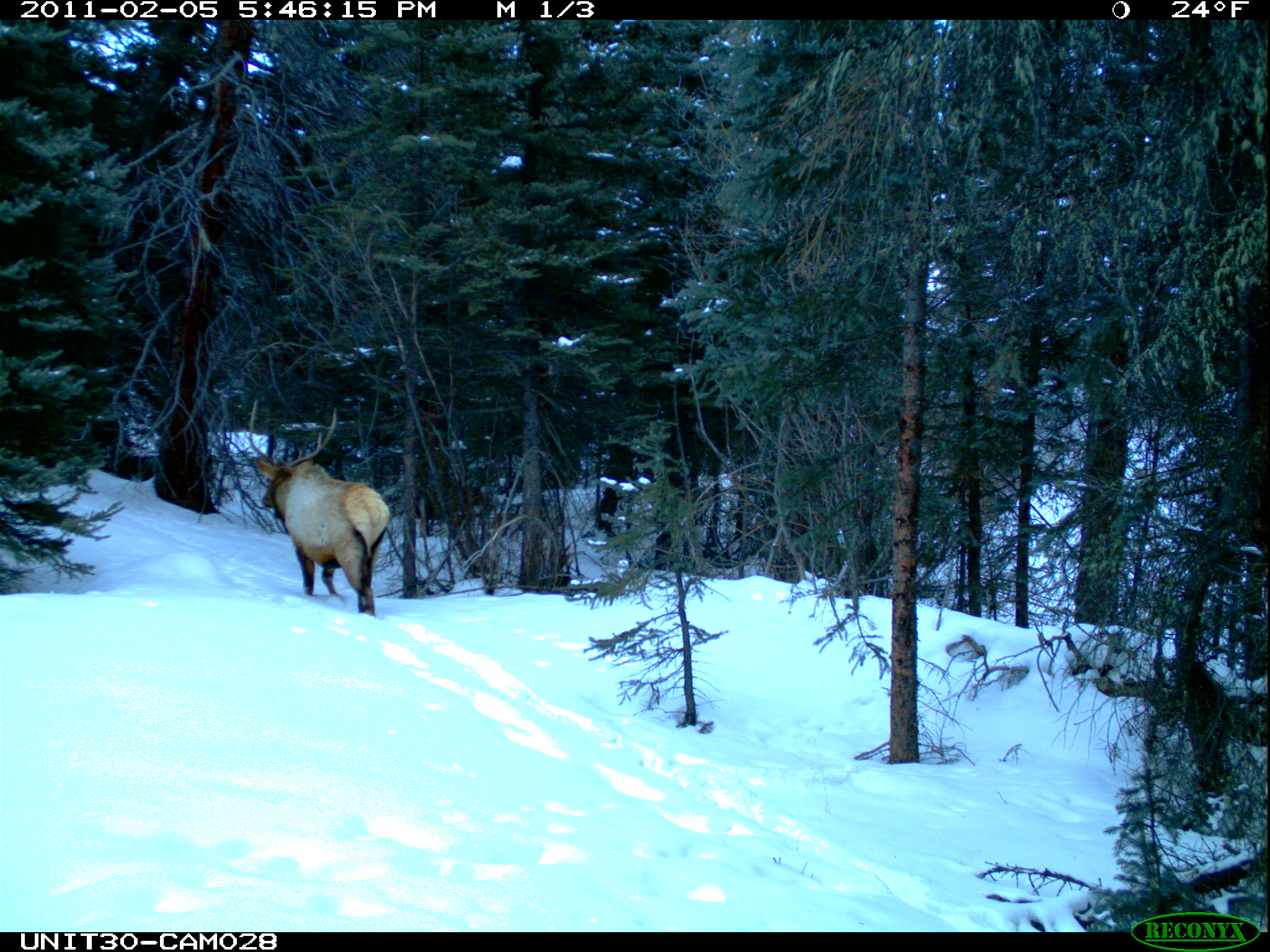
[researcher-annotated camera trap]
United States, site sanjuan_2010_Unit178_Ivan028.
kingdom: Animalia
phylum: Chordata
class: Mammalia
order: Artiodactyla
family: Cervidae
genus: Cervus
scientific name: Cervus elaphus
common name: red deer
Cervus elaphus (red deer).